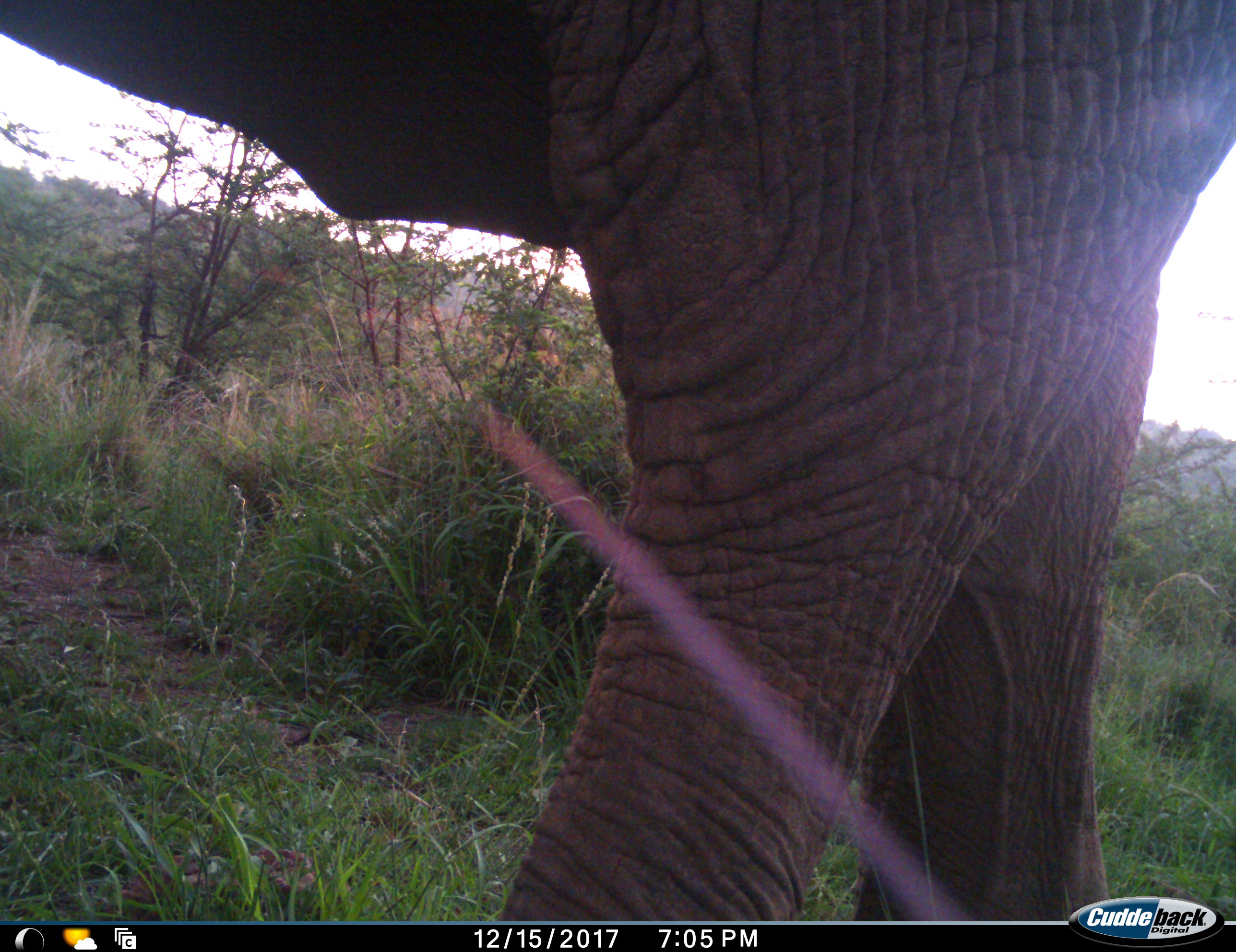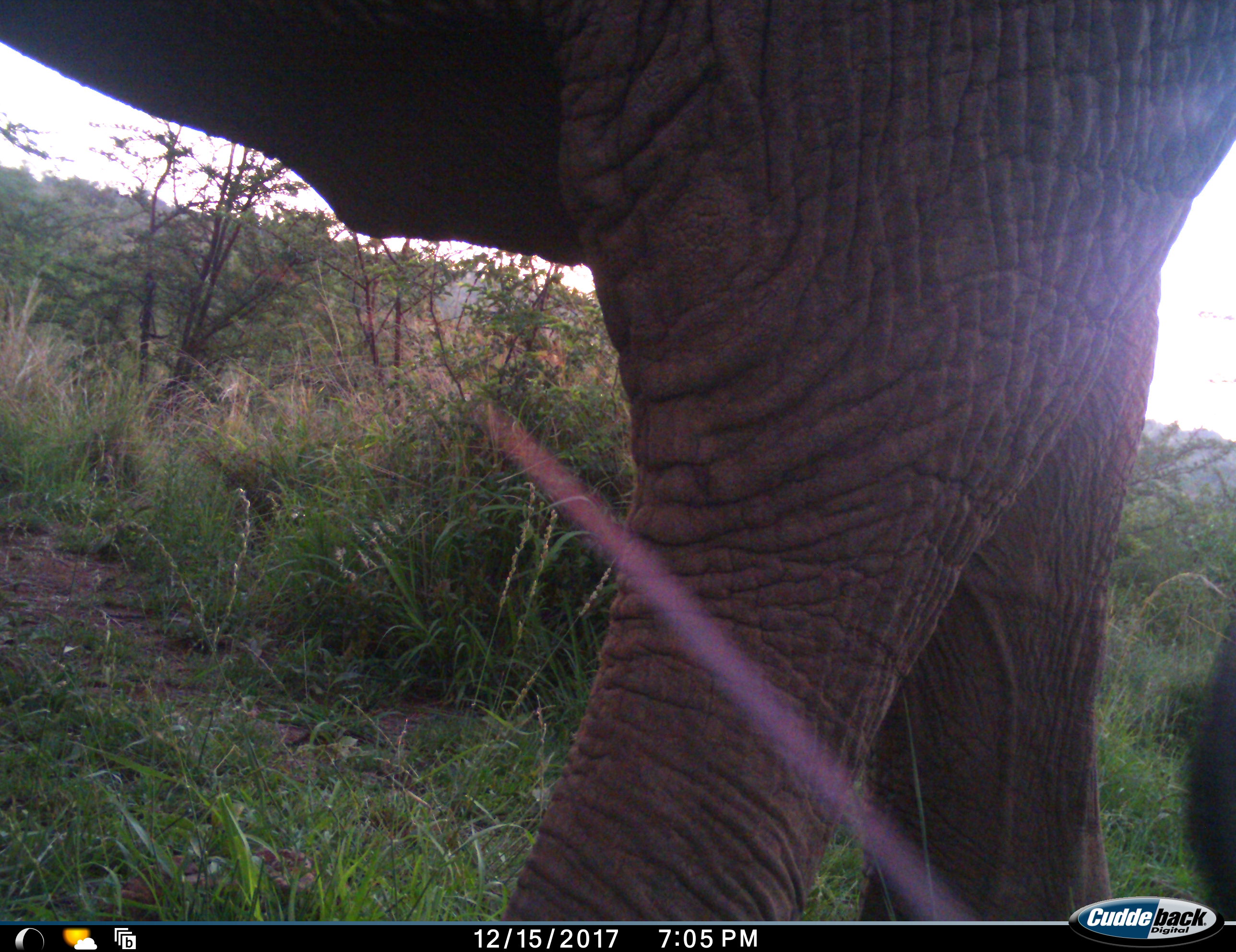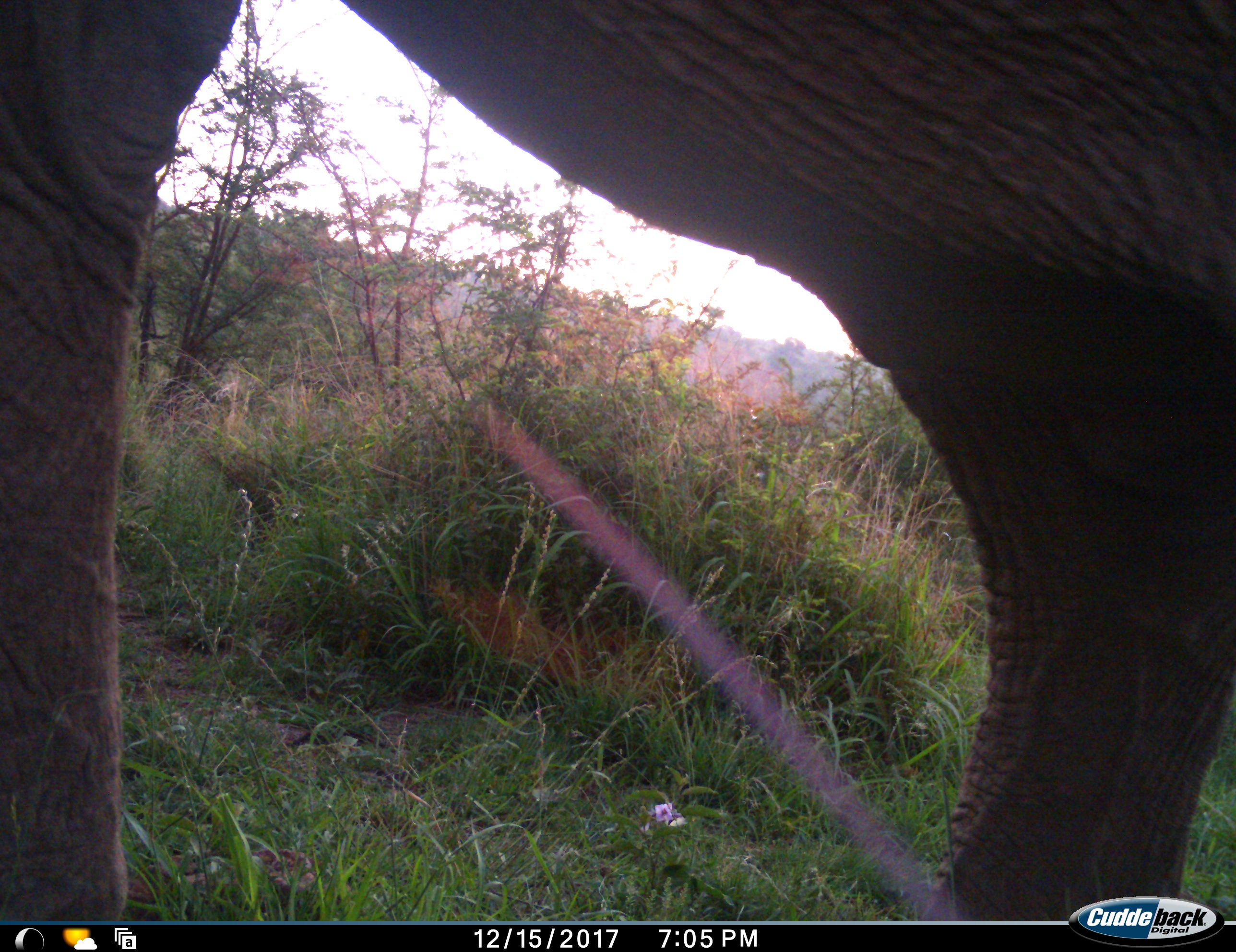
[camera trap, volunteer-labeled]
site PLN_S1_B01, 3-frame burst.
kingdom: Animalia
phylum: Chordata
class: Mammalia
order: Proboscidea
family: Elephantidae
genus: Loxodonta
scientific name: Loxodonta africana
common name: african bush elephant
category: elephant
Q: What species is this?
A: Elephant (african bush elephant) (Loxodonta africana).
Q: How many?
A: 1.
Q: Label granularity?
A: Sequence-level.